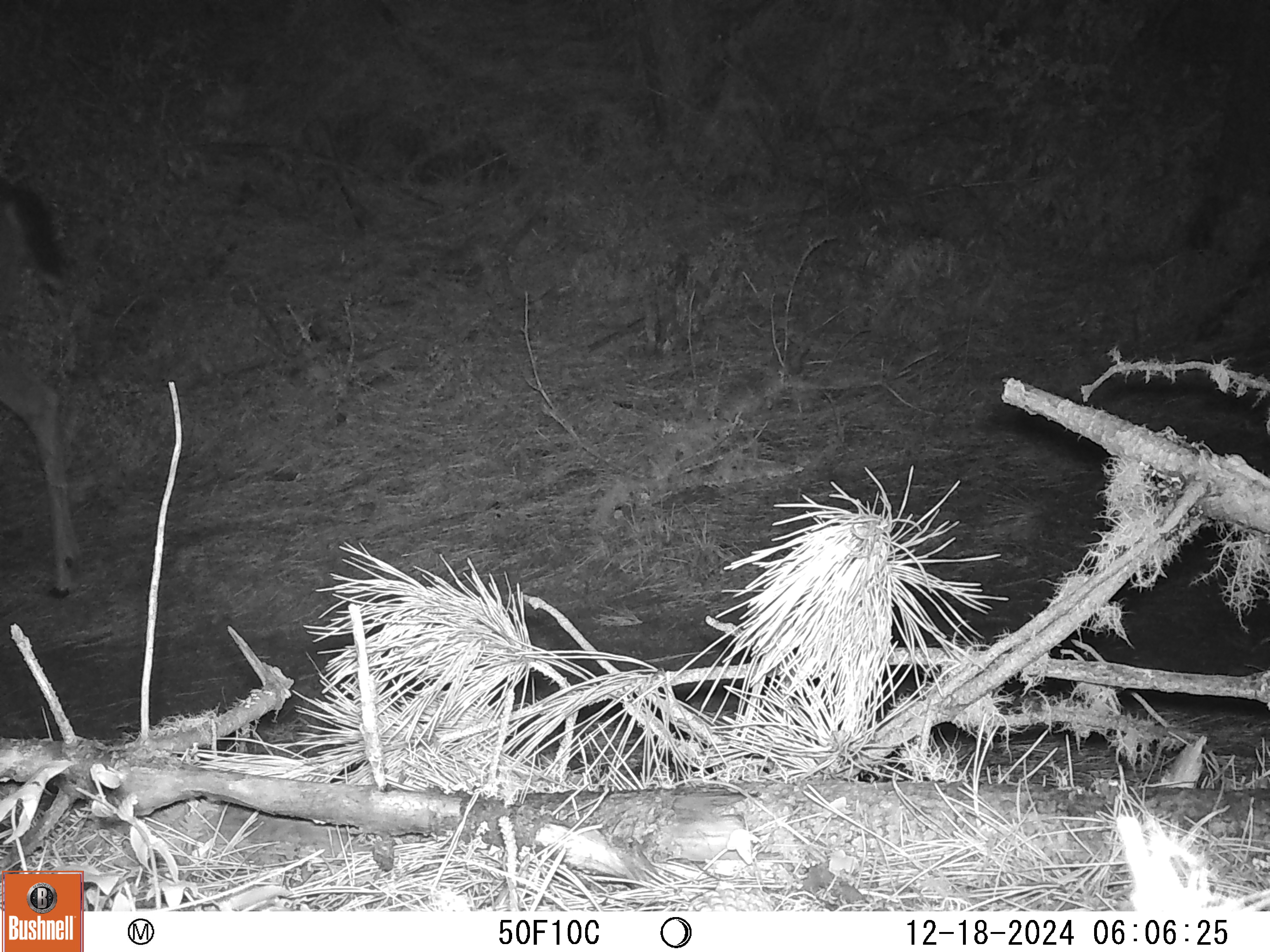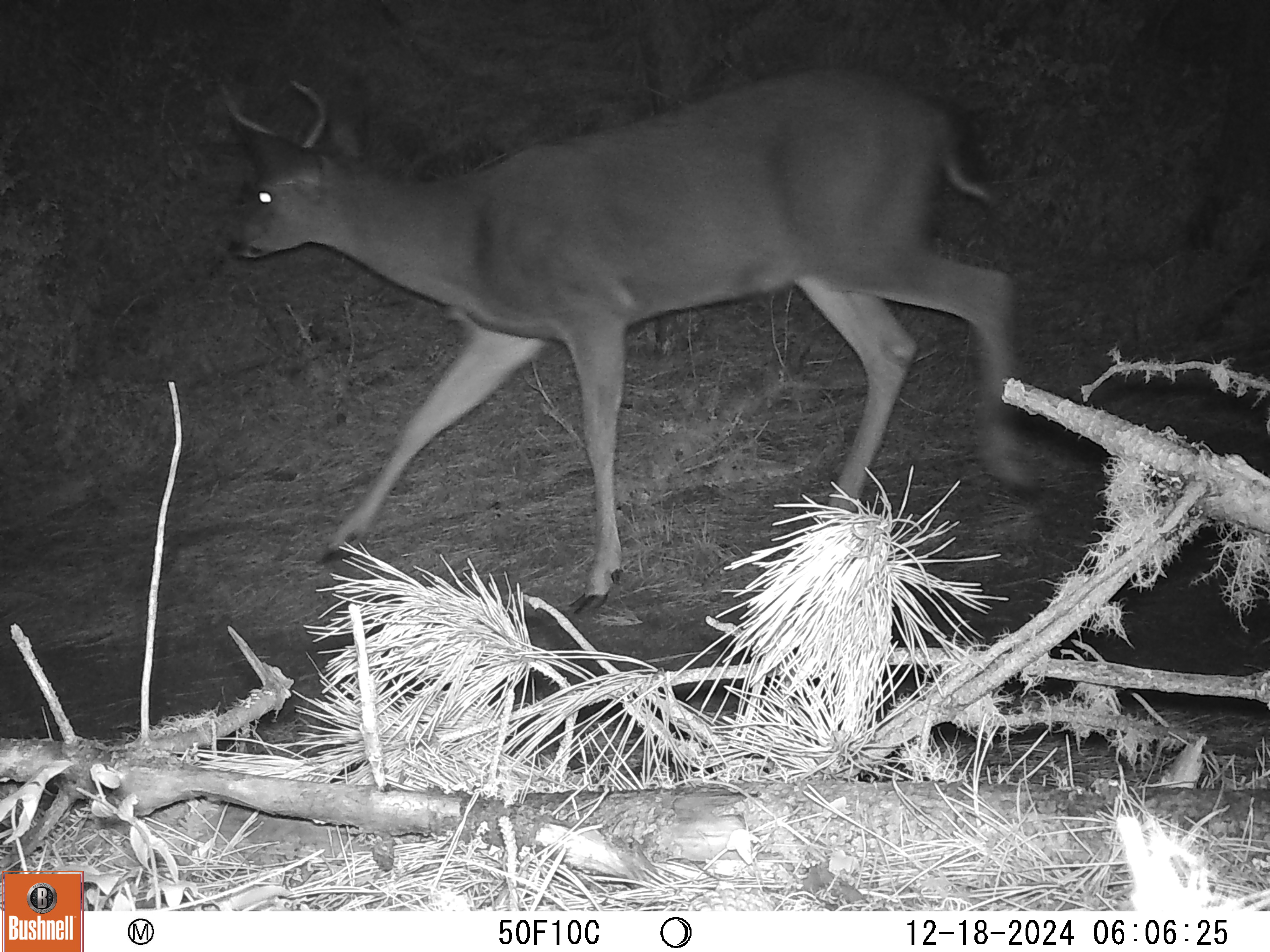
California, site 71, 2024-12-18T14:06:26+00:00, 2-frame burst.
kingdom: Animalia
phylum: Chordata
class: Mammalia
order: Artiodactyla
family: Cervidae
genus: Odocoileus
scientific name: Odocoileus hemionus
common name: mule deer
Mule deer (Odocoileus hemionus).